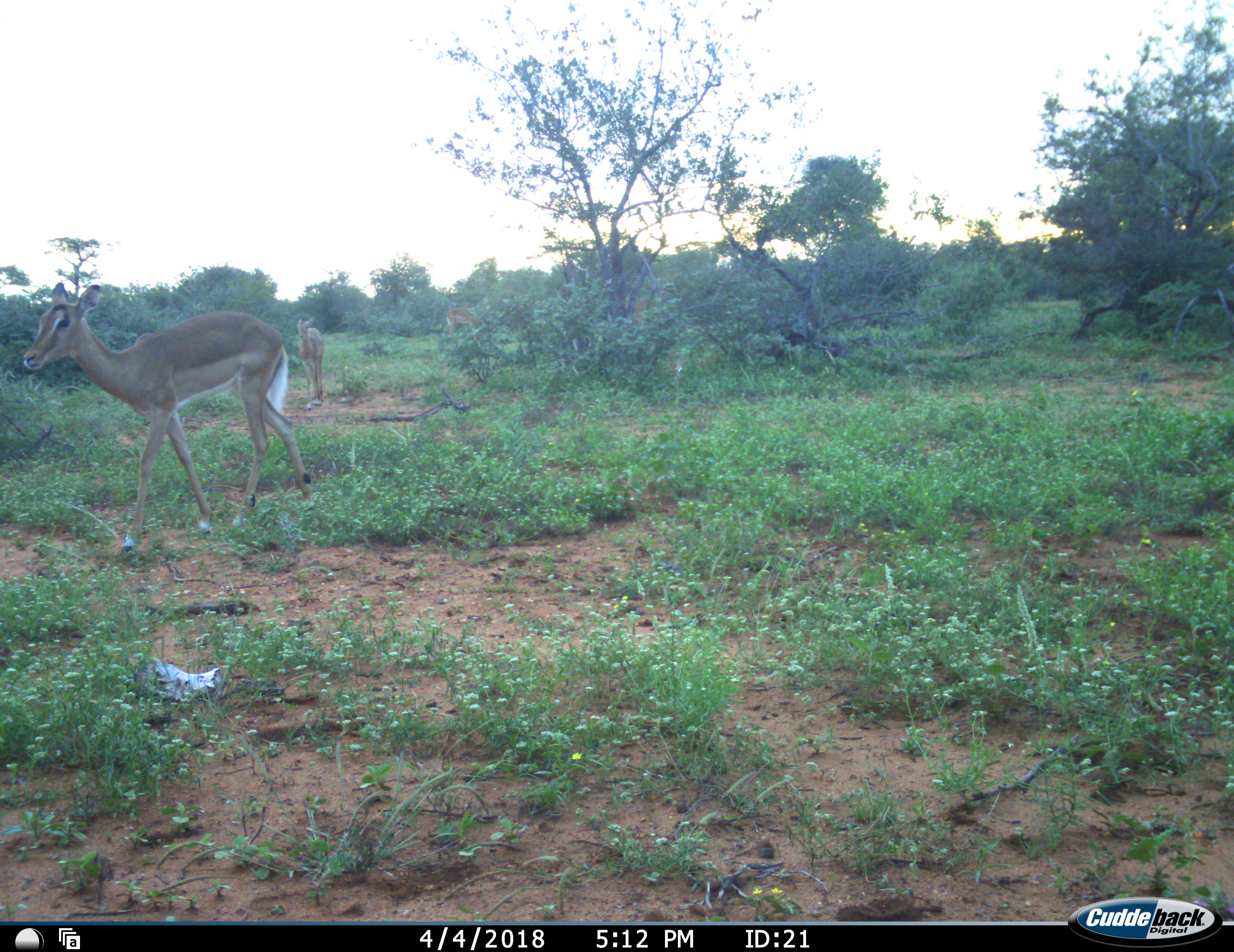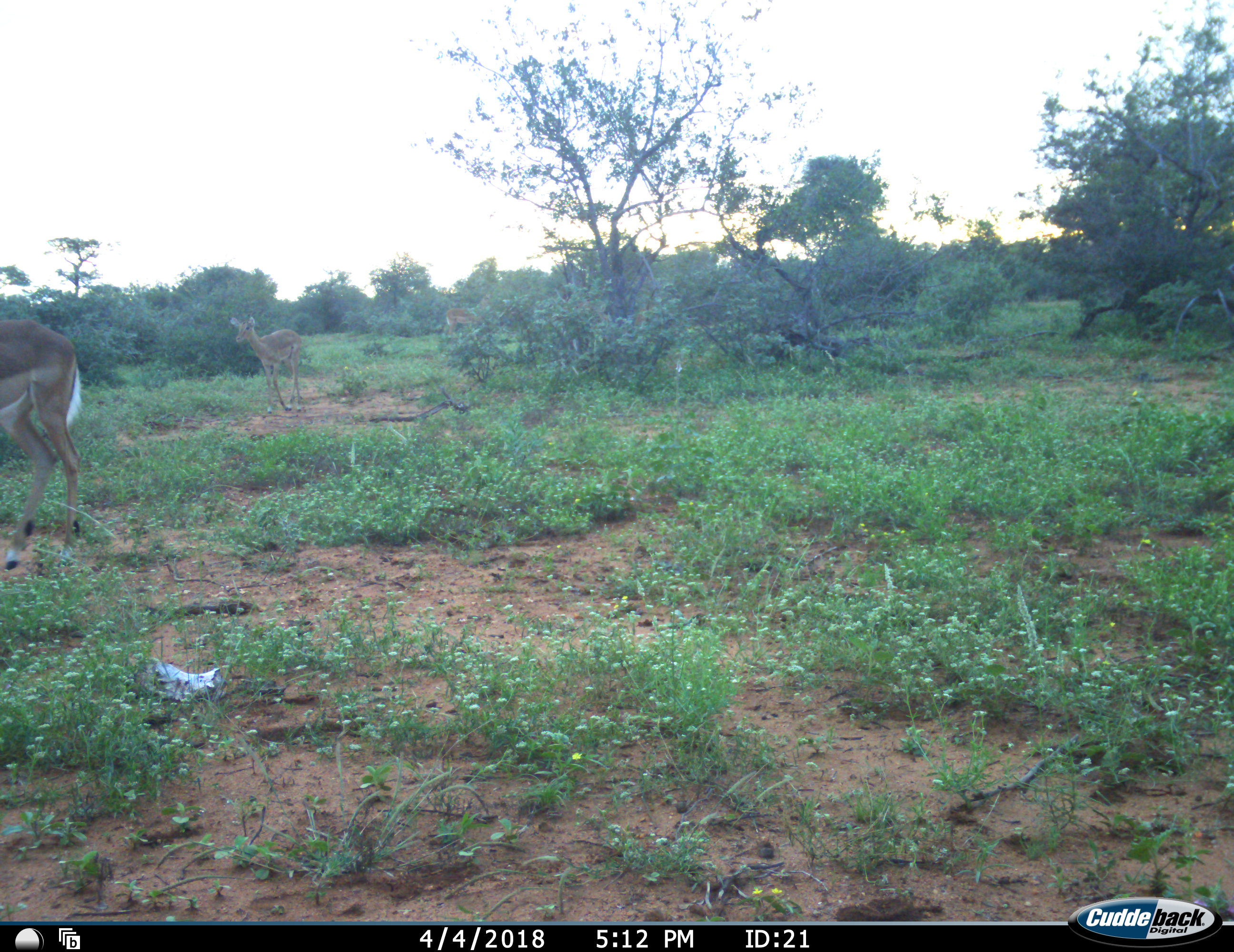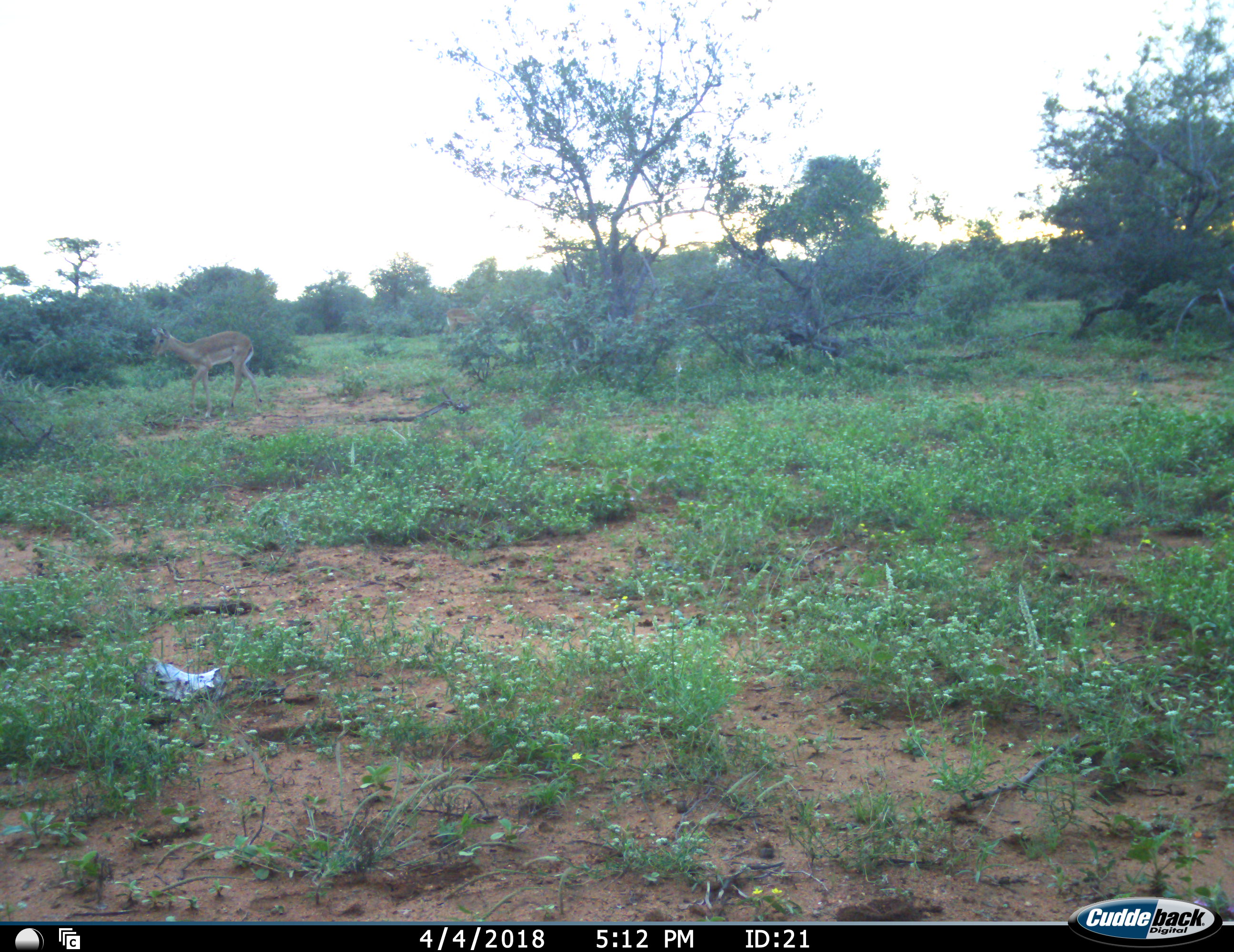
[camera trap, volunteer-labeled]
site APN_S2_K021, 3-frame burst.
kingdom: Animalia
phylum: Chordata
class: Mammalia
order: Artiodactyla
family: Bovidae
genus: Aepyceros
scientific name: Aepyceros melampus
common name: impala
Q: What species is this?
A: Impala (Aepyceros melampus).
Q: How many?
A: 4.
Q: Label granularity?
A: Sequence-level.